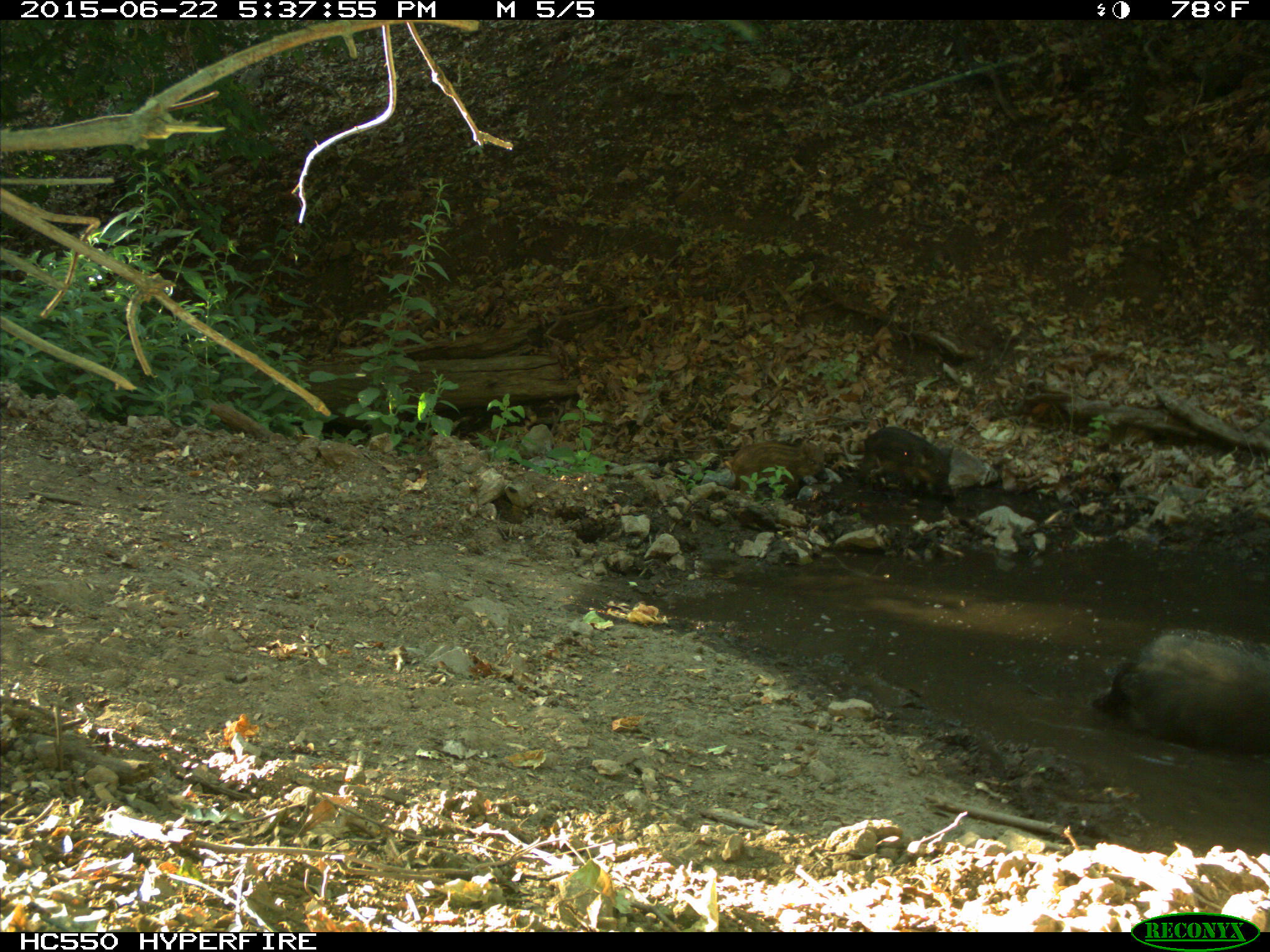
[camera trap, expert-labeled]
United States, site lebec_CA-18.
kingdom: Animalia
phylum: Chordata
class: Mammalia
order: Artiodactyla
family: Suidae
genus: Sus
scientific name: Sus scrofa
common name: wild boar